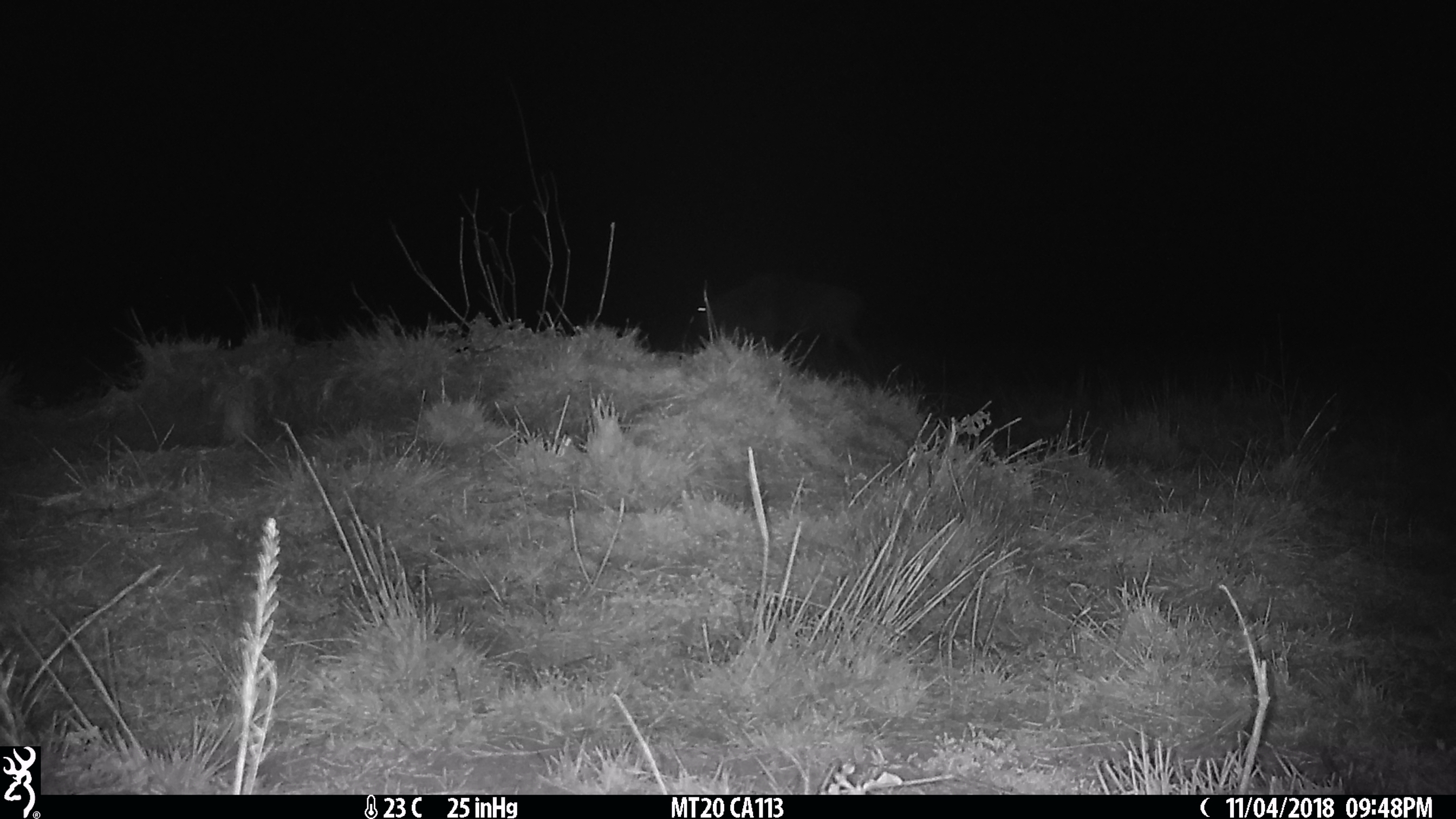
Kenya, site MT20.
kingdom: Animalia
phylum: Chordata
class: Mammalia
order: Artiodactyla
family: Bovidae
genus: Connochaetes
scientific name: Connochaetes taurinus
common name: blue wildebeest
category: wildebeest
Wildebeest (blue wildebeest) (Connochaetes taurinus).